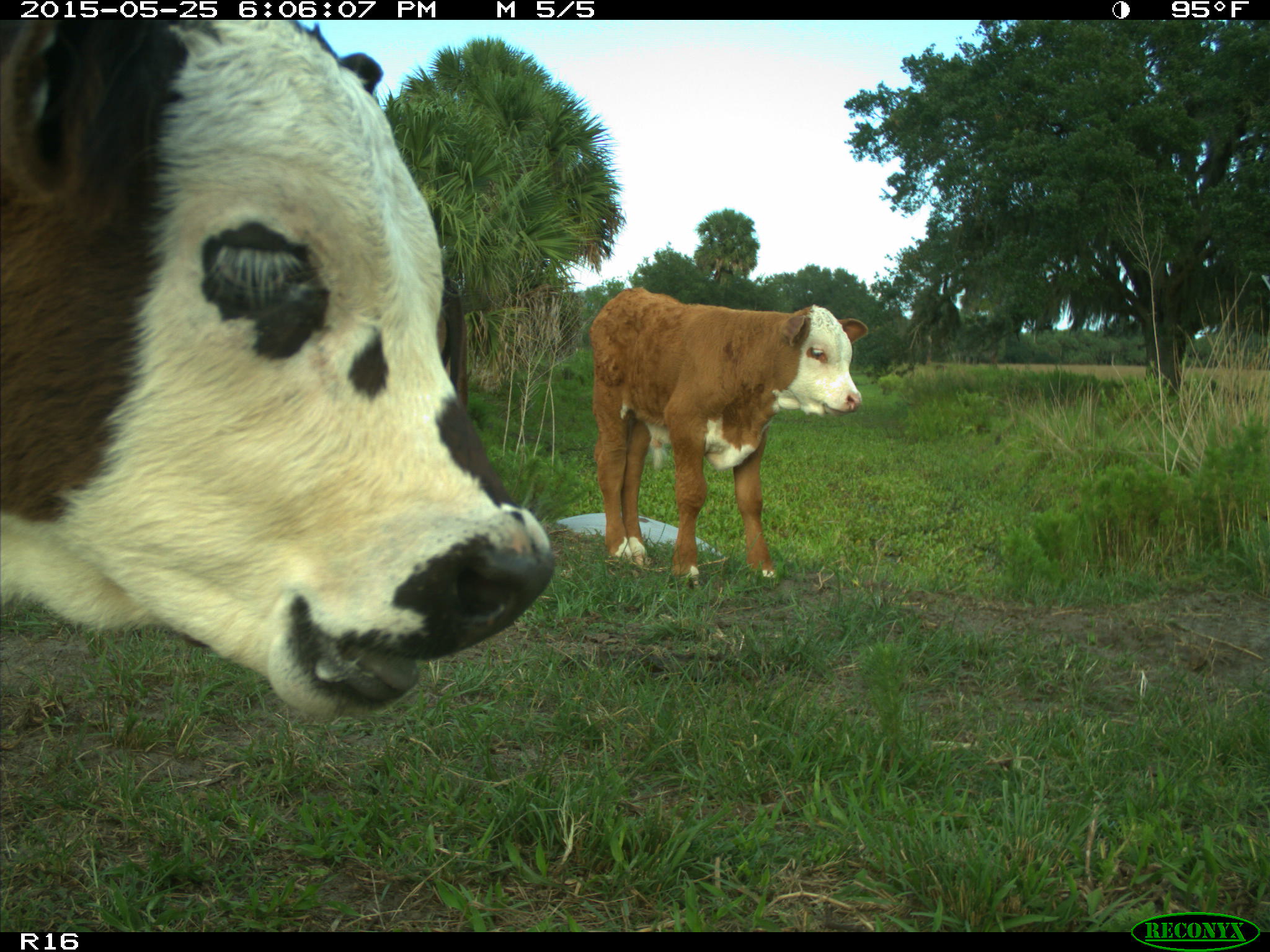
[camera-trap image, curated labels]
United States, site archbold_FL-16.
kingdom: Animalia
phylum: Chordata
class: Mammalia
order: Artiodactyla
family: Bovidae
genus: Bos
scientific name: Bos taurus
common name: domestic cow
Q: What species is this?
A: Bos taurus (domestic cow).